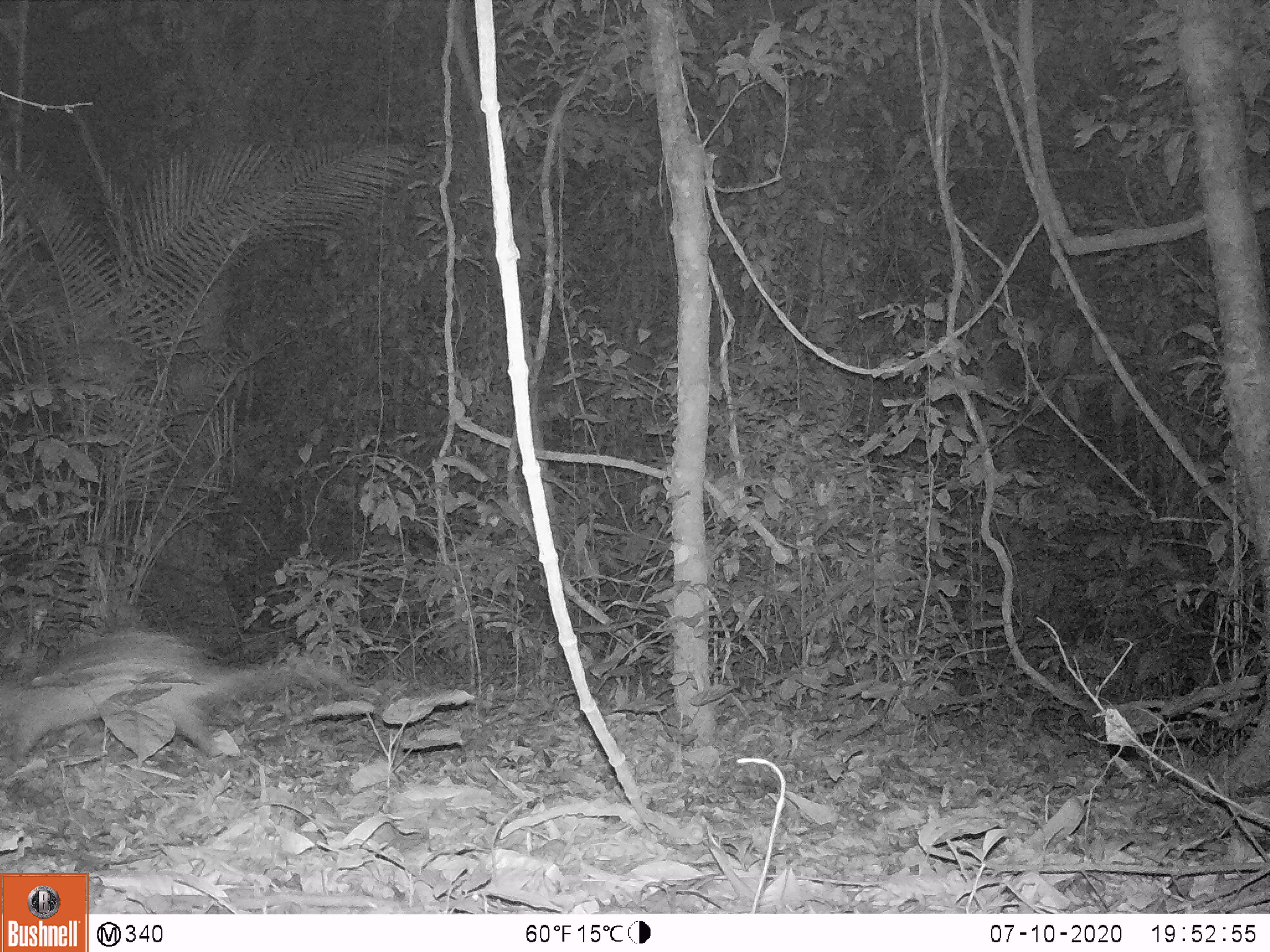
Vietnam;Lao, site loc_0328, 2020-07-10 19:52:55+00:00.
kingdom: Animalia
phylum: Chordata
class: Mammalia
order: Rodentia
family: Hystricidae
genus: Atherurus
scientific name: Atherurus macrourus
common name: asiatic brush-tailed porcupine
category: asiatic brush tailed porcupine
Asiatic brush tailed porcupine (asiatic brush-tailed porcupine) (Atherurus macrourus). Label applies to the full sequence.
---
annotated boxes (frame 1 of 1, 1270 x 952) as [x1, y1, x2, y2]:
asiatic brush tailed porcupine: [0, 626, 354, 760]